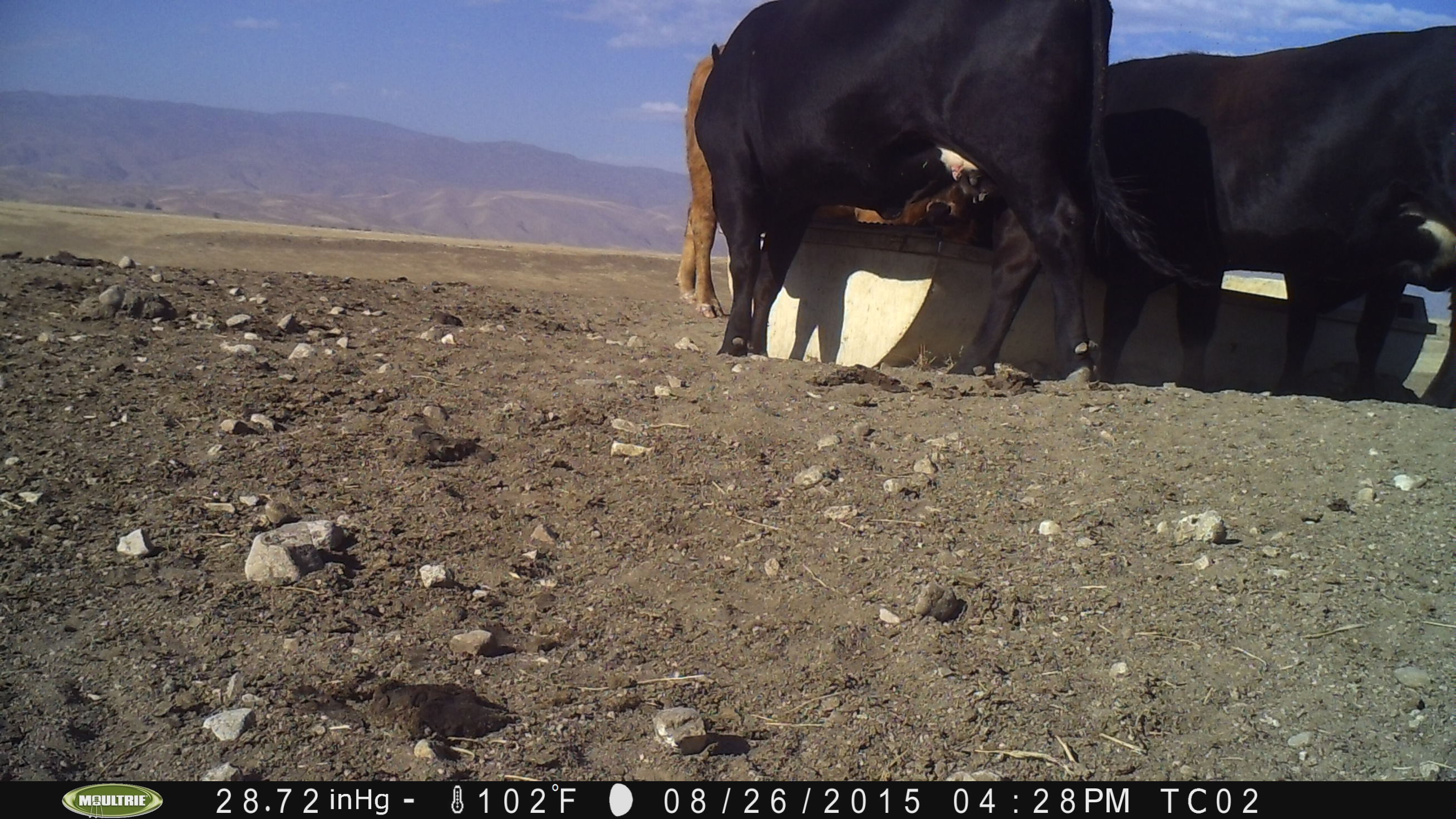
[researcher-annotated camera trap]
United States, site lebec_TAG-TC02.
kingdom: Animalia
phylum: Chordata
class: Mammalia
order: Artiodactyla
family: Bovidae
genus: Bos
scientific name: Bos taurus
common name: domestic cow